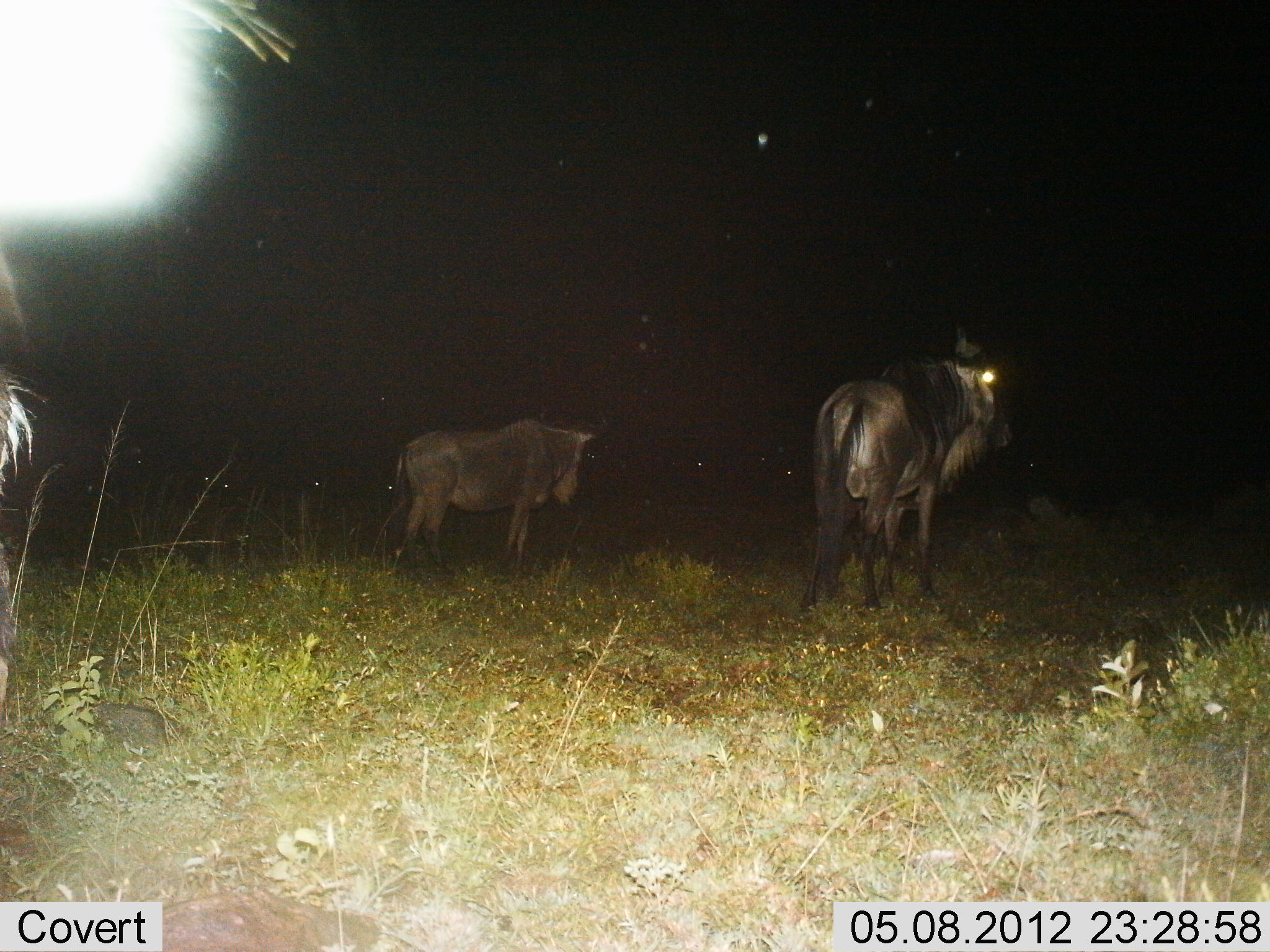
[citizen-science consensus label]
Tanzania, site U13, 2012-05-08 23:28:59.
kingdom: Animalia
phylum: Chordata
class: Mammalia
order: Artiodactyla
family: Bovidae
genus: Connochaetes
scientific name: Connochaetes taurinus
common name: blue wildebeest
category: wildebeest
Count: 2.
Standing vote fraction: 70%.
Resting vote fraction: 0%.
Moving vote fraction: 30%.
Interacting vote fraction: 0%.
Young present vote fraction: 0%.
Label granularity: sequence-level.